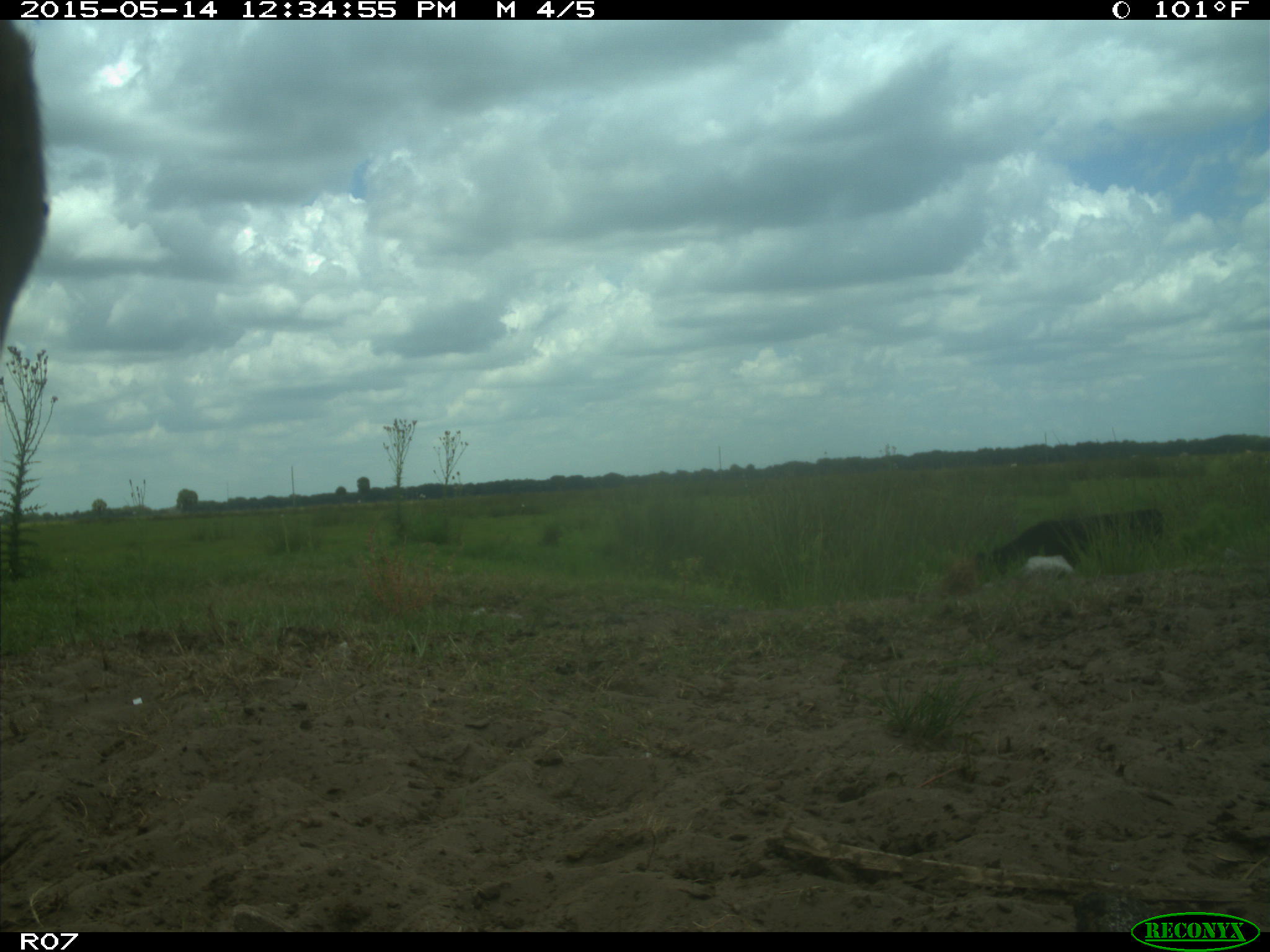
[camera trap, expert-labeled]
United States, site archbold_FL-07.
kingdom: Animalia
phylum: Chordata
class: Mammalia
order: Artiodactyla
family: Bovidae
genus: Bos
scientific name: Bos taurus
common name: domestic cow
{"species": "Bos taurus (domestic cow)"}